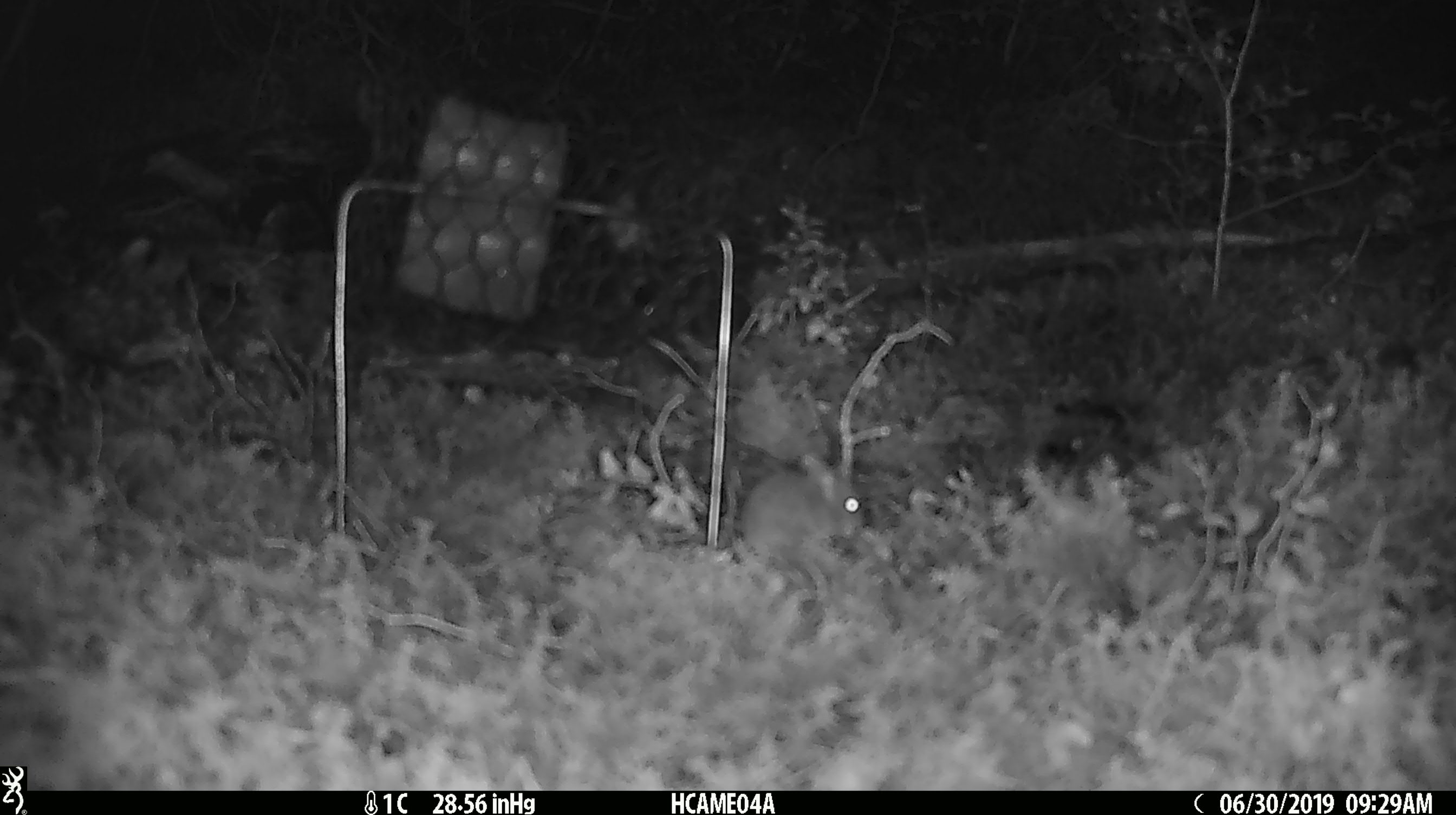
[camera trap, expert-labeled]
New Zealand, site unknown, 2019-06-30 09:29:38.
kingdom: Animalia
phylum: Chordata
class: Mammalia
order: Rodentia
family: Muridae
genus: Mus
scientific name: Mus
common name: mouse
Mouse (Mus).